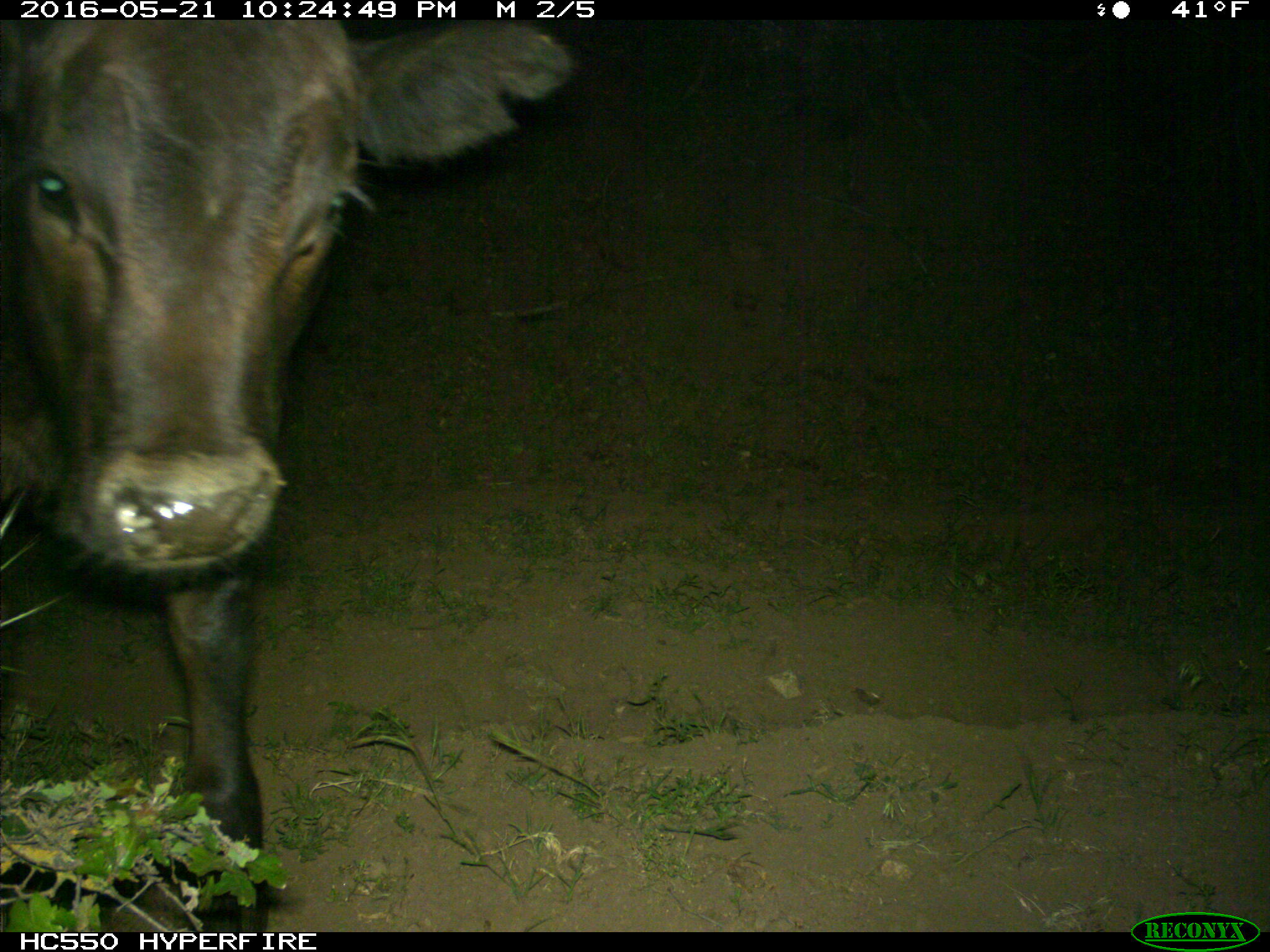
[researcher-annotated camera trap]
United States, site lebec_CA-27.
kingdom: Animalia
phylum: Chordata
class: Mammalia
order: Artiodactyla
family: Bovidae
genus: Bos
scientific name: Bos taurus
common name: domestic cow